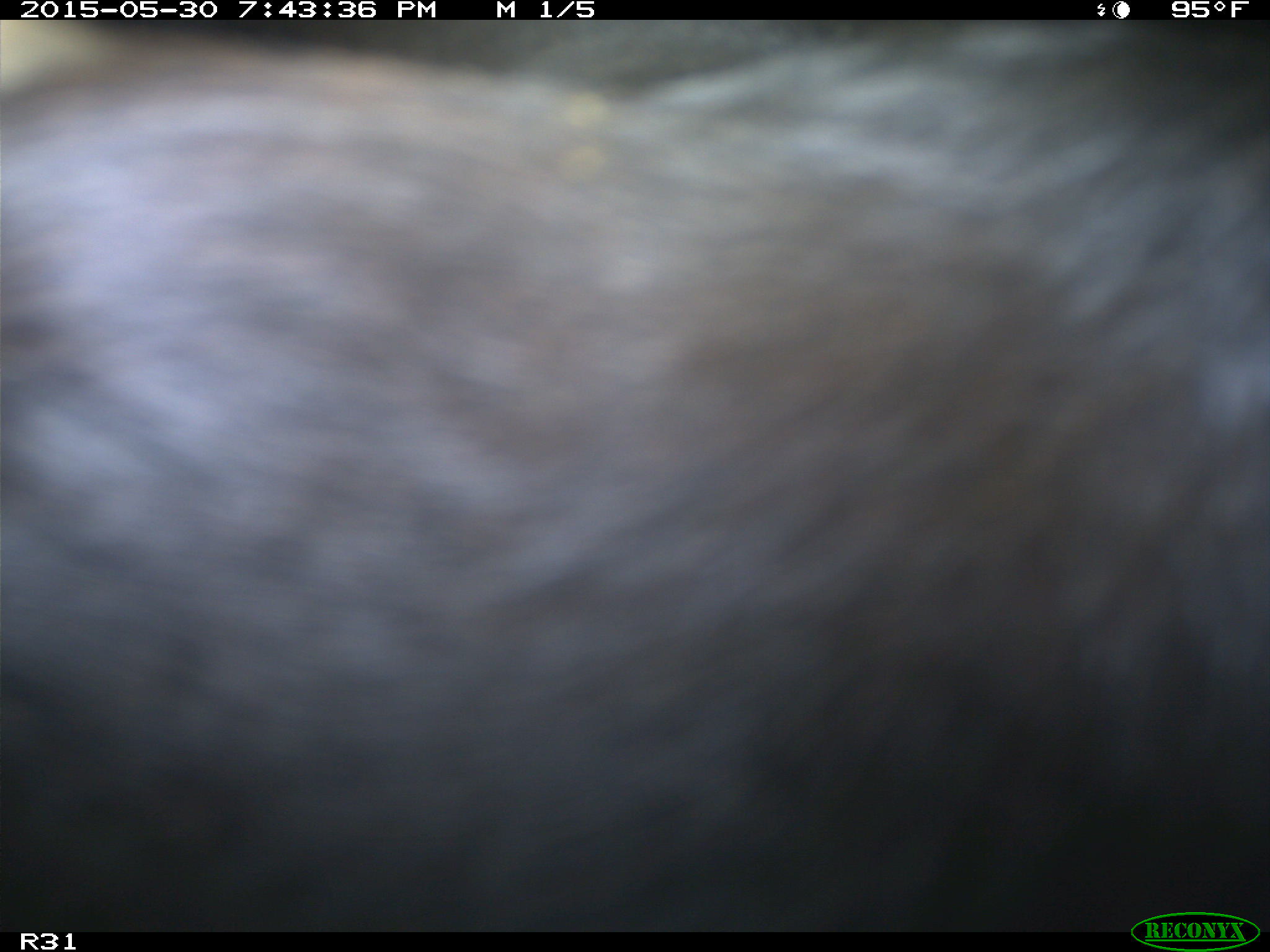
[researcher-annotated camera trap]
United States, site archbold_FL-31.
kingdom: Animalia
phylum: Chordata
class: Mammalia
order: Artiodactyla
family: Bovidae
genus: Bos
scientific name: Bos taurus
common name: domestic cow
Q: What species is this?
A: Bos taurus (domestic cow).